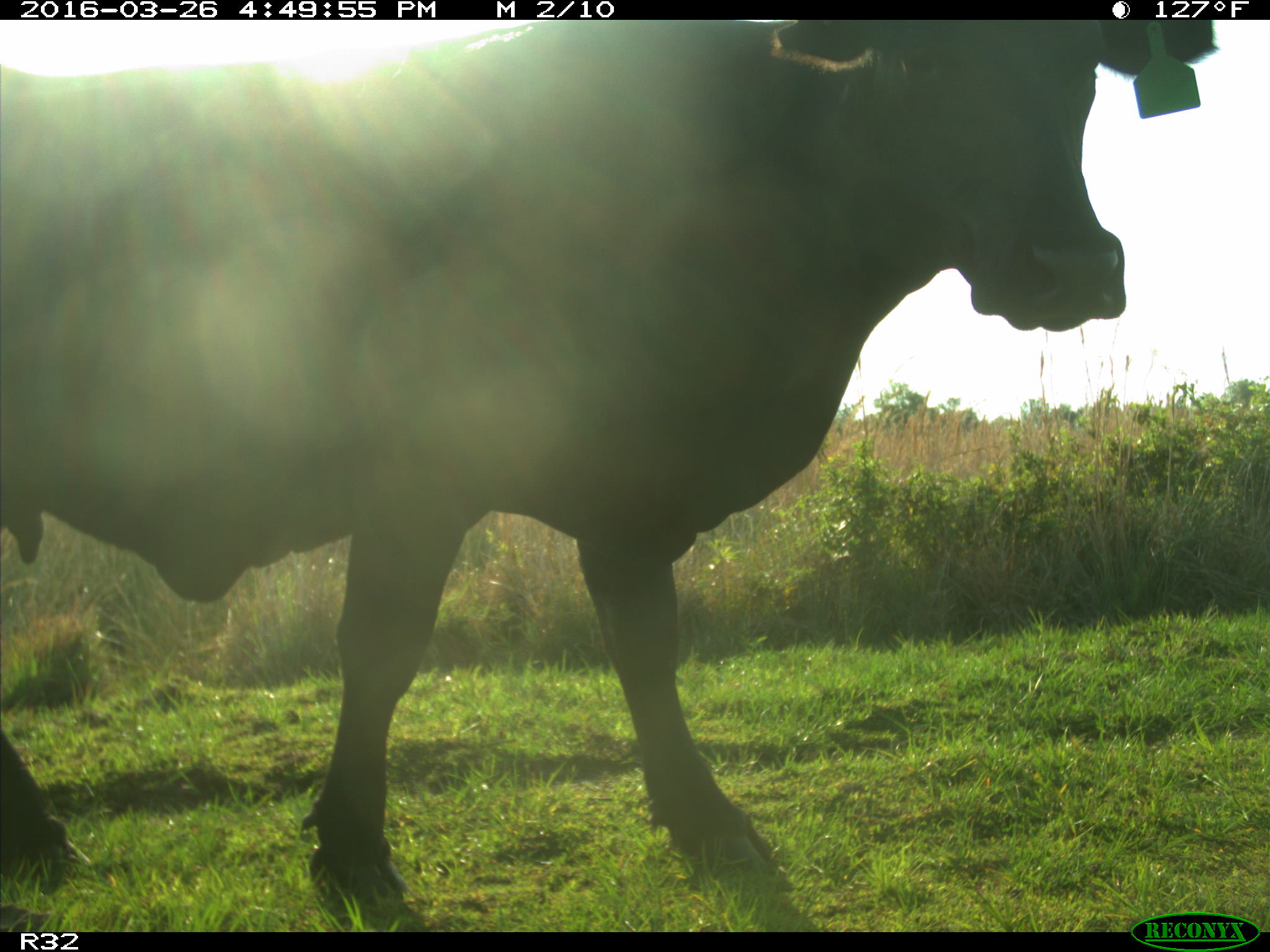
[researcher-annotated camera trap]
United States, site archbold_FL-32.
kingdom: Animalia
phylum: Chordata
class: Mammalia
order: Artiodactyla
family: Bovidae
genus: Bos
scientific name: Bos taurus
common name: domestic cow